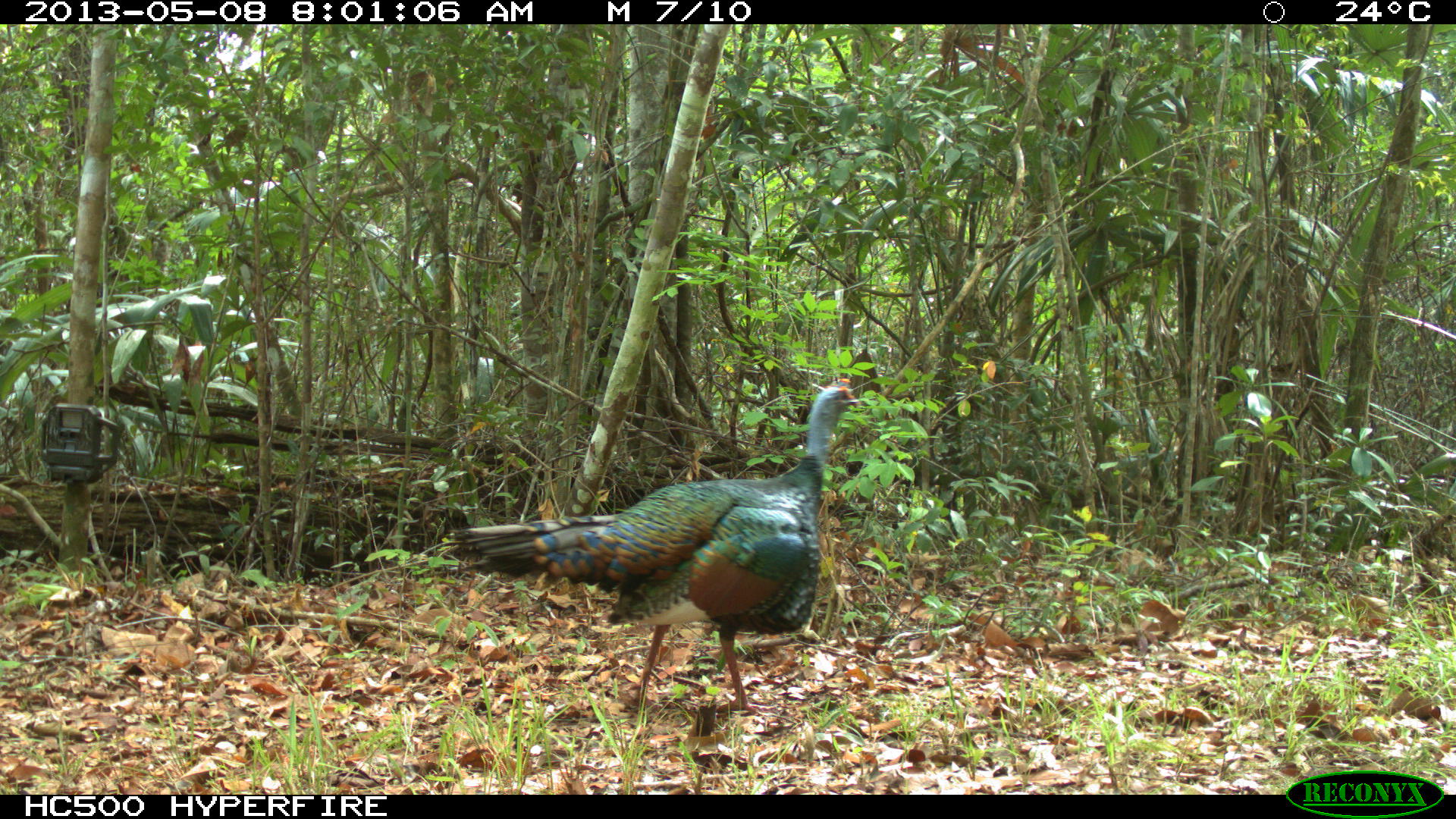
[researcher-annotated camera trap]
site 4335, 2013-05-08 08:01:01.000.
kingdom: Animalia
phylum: Chordata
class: Aves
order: Galliformes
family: Phasianidae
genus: Meleagris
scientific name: Meleagris ocellata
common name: ocellated turkey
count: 1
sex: male